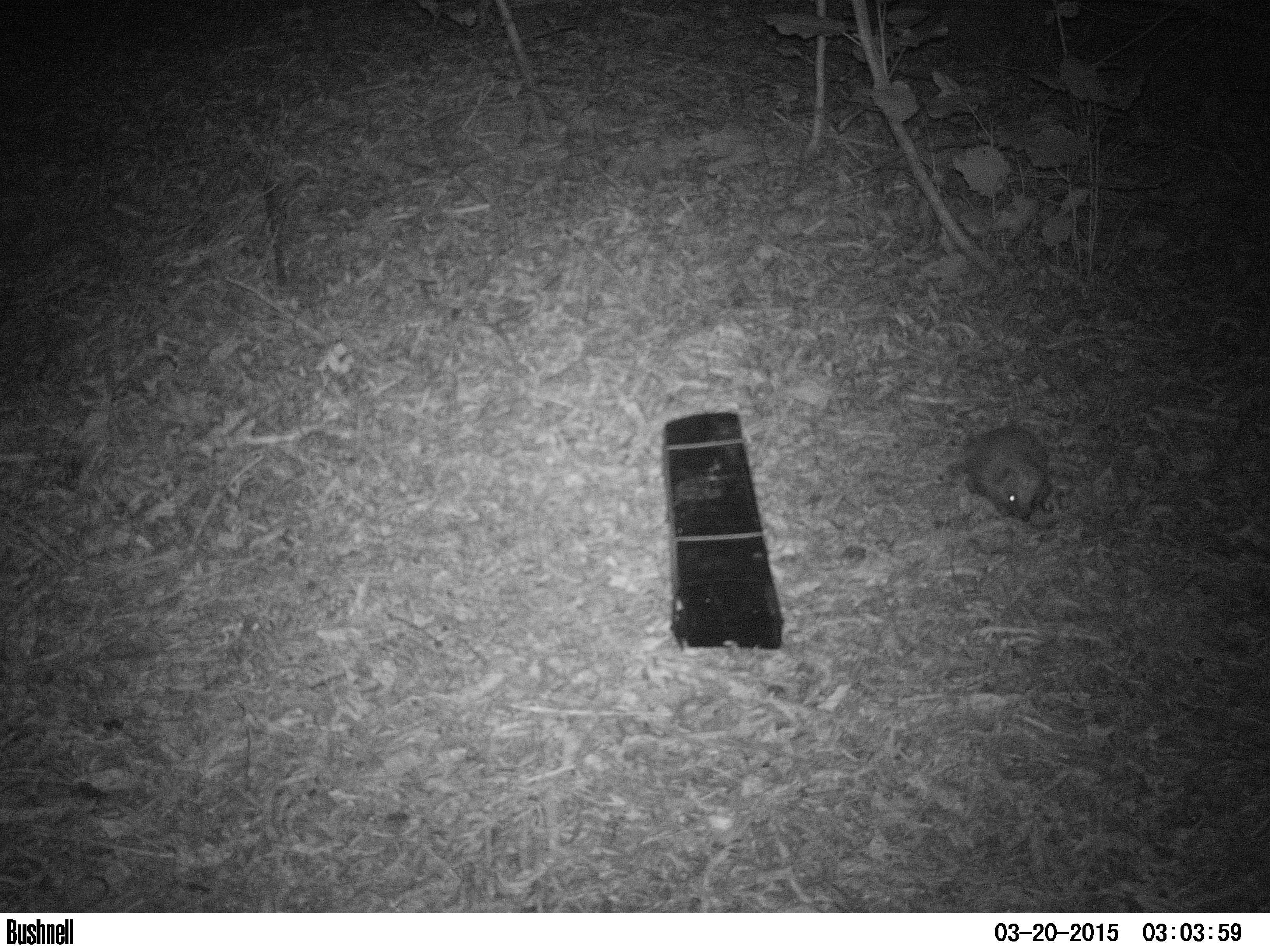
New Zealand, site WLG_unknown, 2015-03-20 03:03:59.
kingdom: Animalia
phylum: Chordata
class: Mammalia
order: Eulipotyphla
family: Erinaceidae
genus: Erinaceus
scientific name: Erinaceus europaeus europaeus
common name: european hedgehog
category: hedgehog